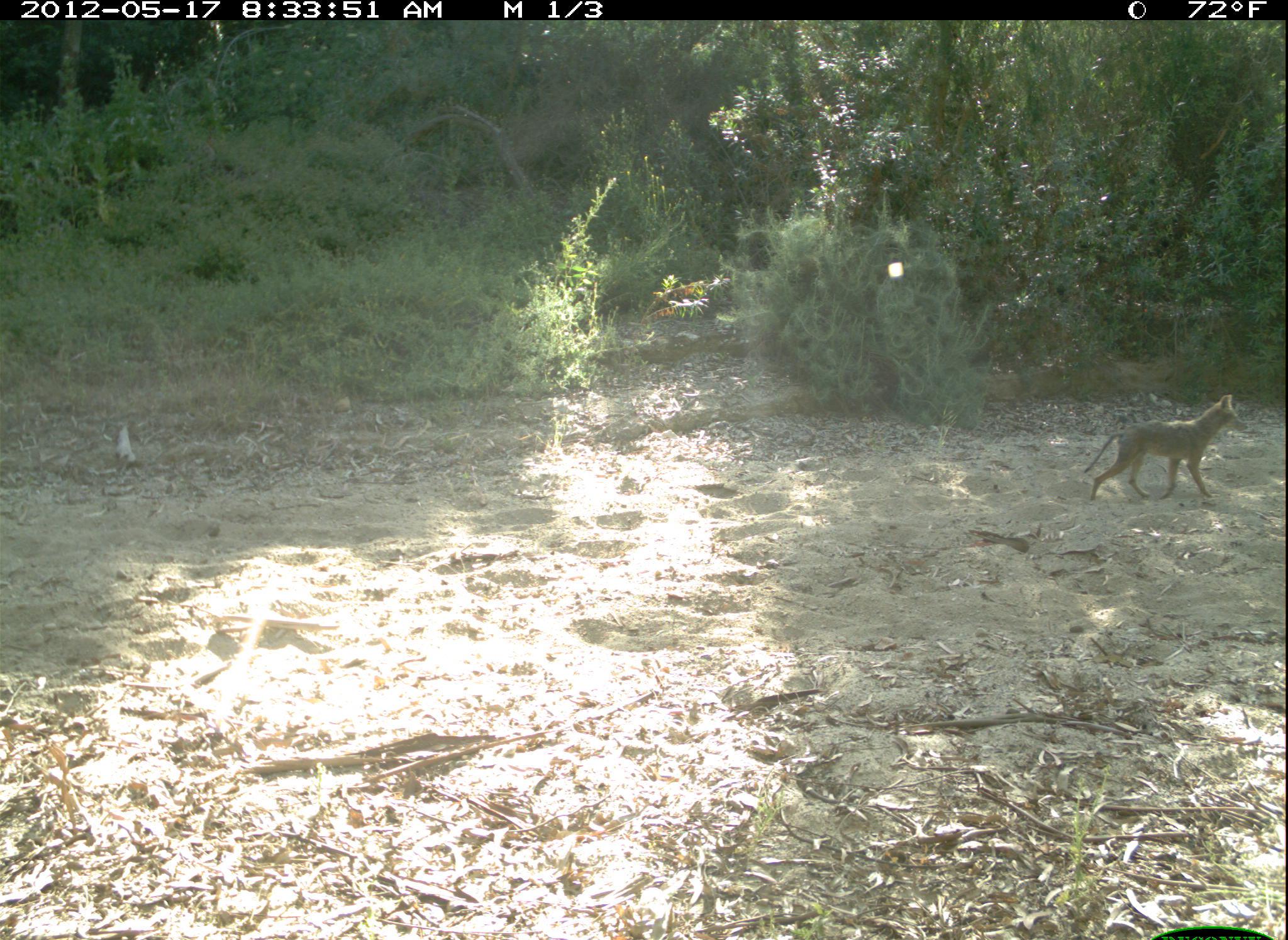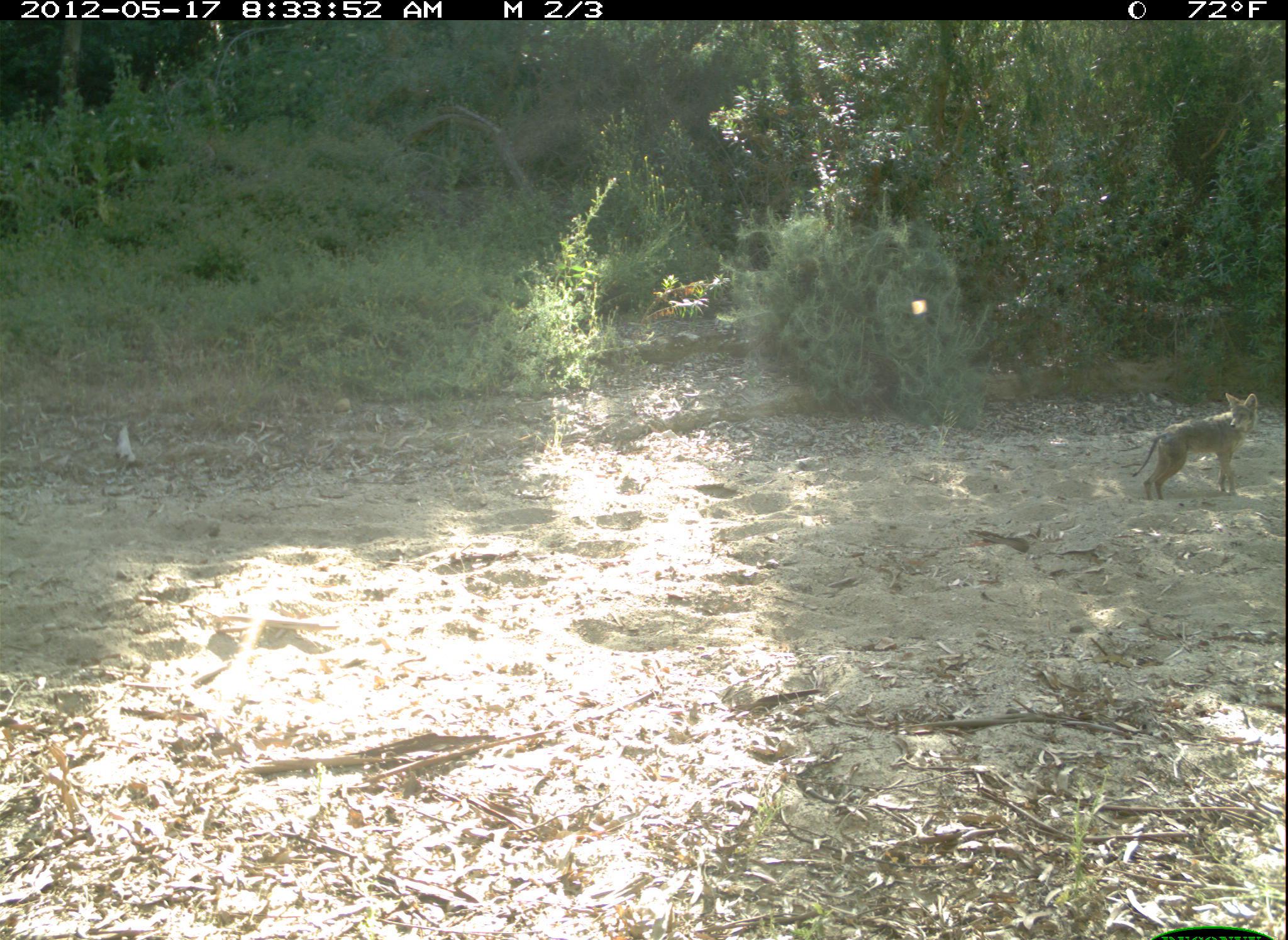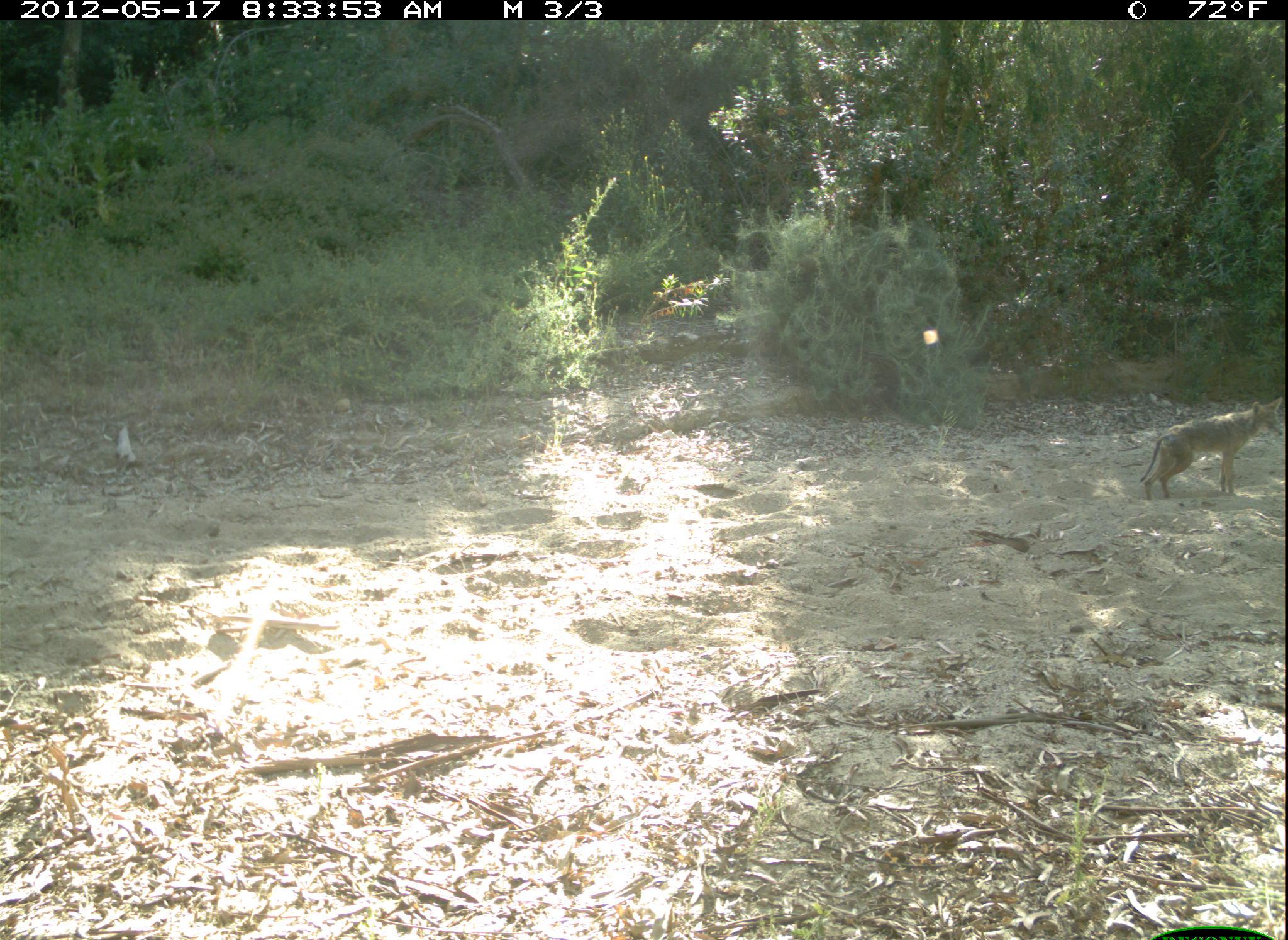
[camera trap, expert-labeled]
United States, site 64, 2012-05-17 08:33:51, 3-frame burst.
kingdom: Animalia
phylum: Chordata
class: Mammalia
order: Carnivora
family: Canidae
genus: Canis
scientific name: Canis latrans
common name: coyote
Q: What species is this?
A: Coyote (Canis latrans).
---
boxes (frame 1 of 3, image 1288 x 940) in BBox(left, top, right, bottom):
coyote: BBox(1083, 394, 1248, 504)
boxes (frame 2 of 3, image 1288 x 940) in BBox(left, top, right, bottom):
coyote: BBox(1131, 393, 1258, 501)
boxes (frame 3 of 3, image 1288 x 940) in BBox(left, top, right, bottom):
coyote: BBox(1138, 396, 1284, 500)